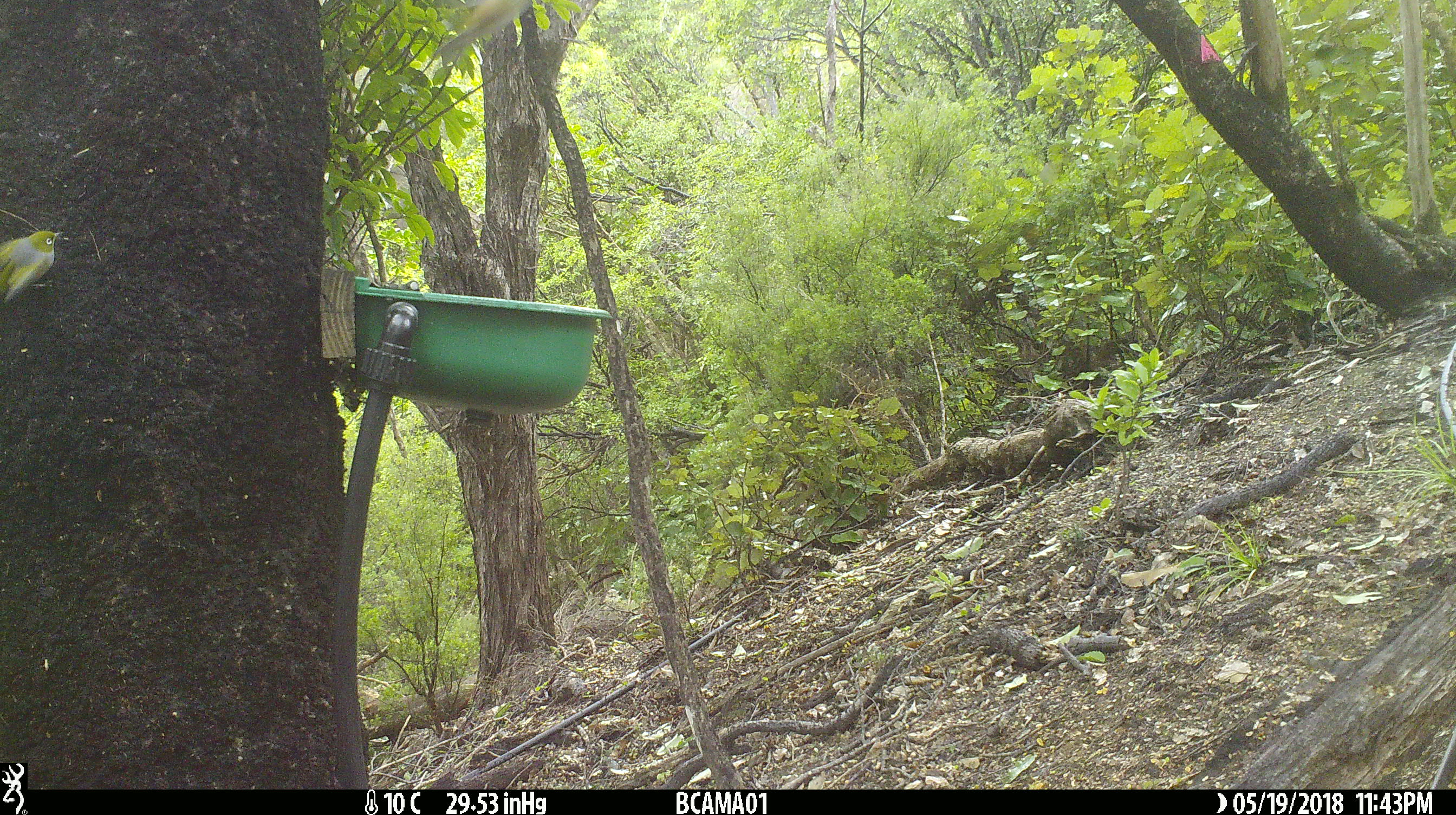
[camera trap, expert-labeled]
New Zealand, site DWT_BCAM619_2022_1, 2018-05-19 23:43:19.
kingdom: Animalia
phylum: Chordata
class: Aves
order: Passeriformes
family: Zosteropidae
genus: Zosterops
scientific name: Zosterops lateralis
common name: silvereye